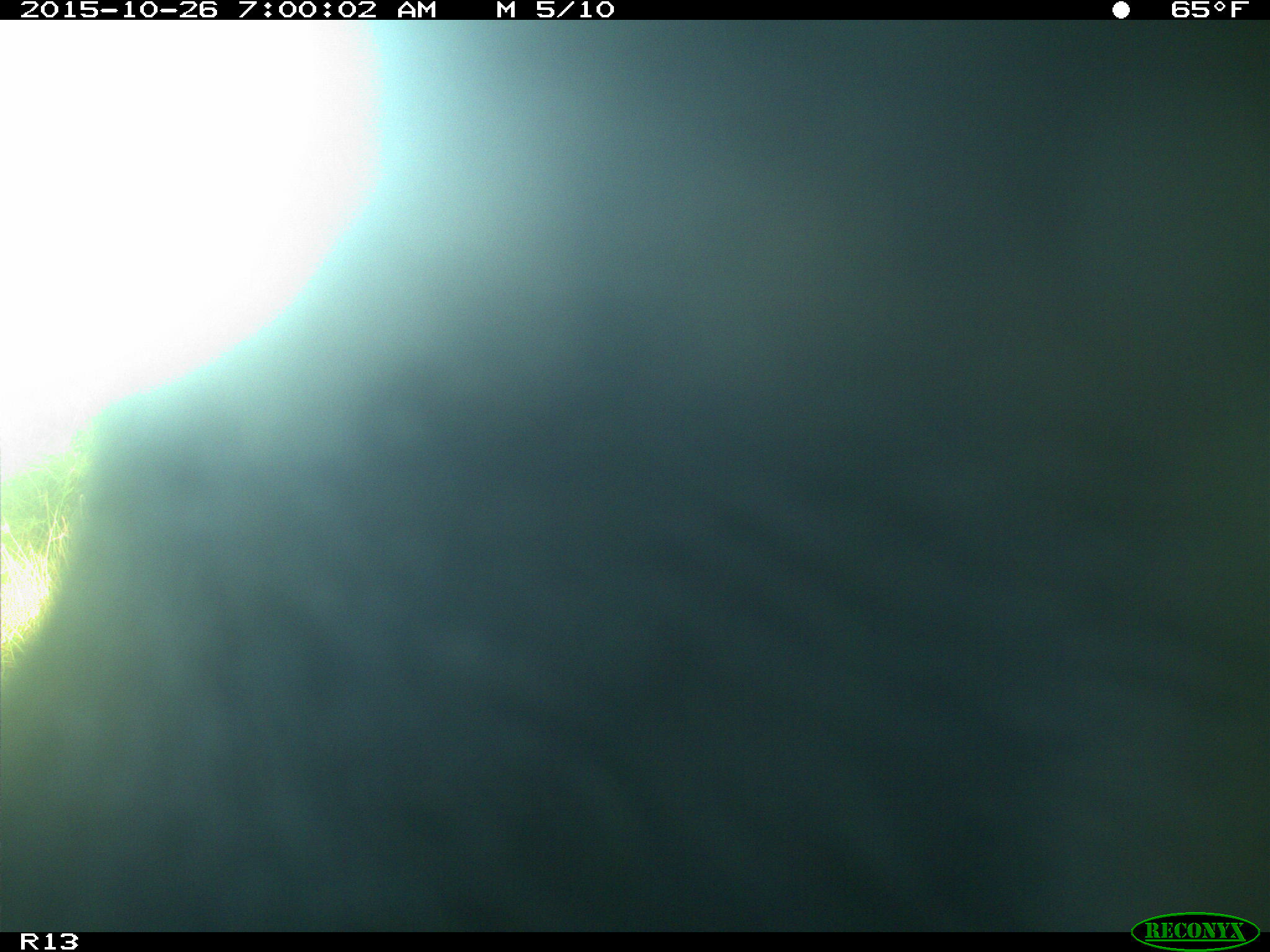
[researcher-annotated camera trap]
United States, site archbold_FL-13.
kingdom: Animalia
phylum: Chordata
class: Mammalia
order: Artiodactyla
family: Bovidae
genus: Bos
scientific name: Bos taurus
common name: domestic cow